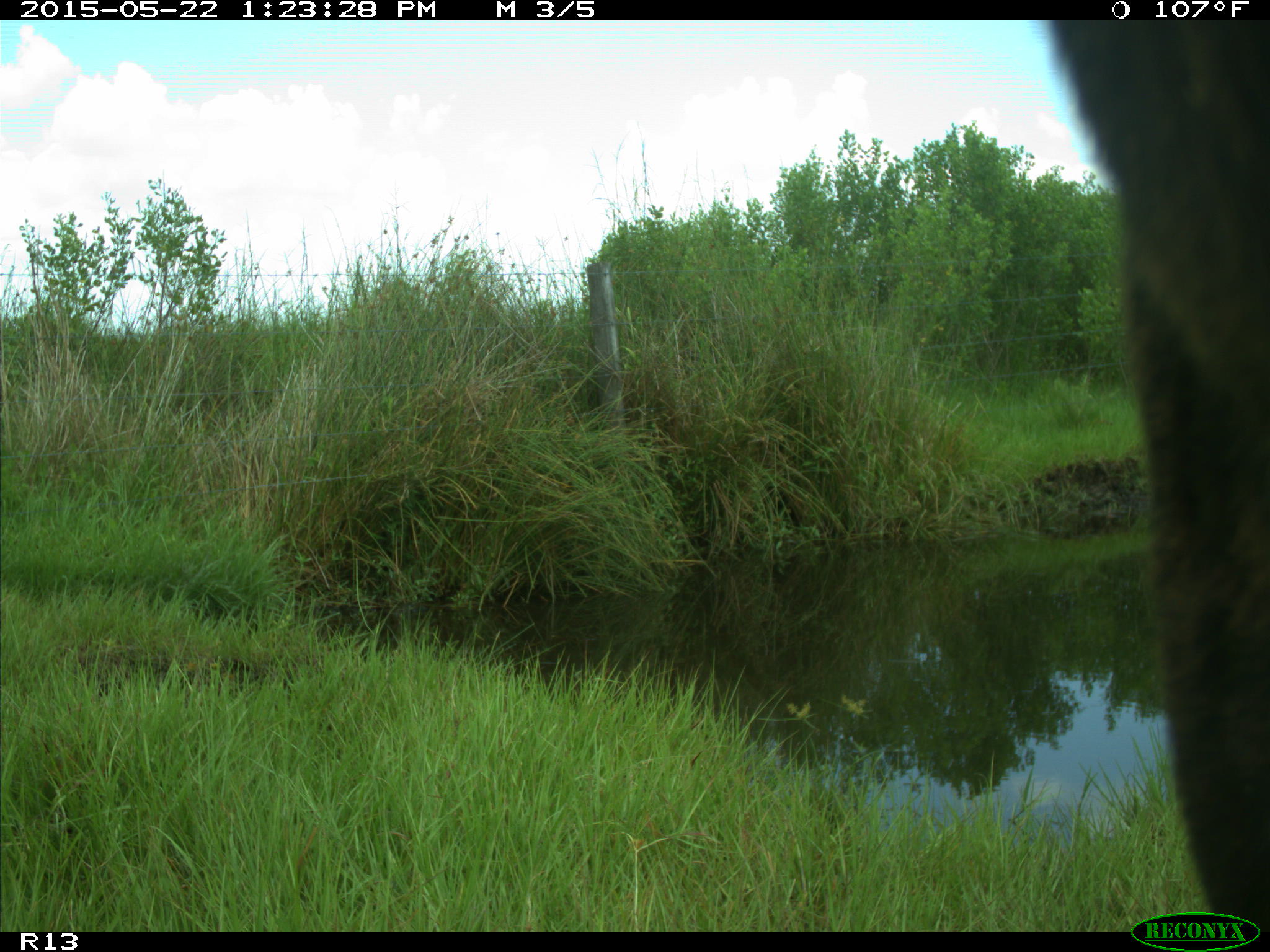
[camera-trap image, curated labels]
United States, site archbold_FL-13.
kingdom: Animalia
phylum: Chordata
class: Mammalia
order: Artiodactyla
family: Bovidae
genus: Bos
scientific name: Bos taurus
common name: domestic cow